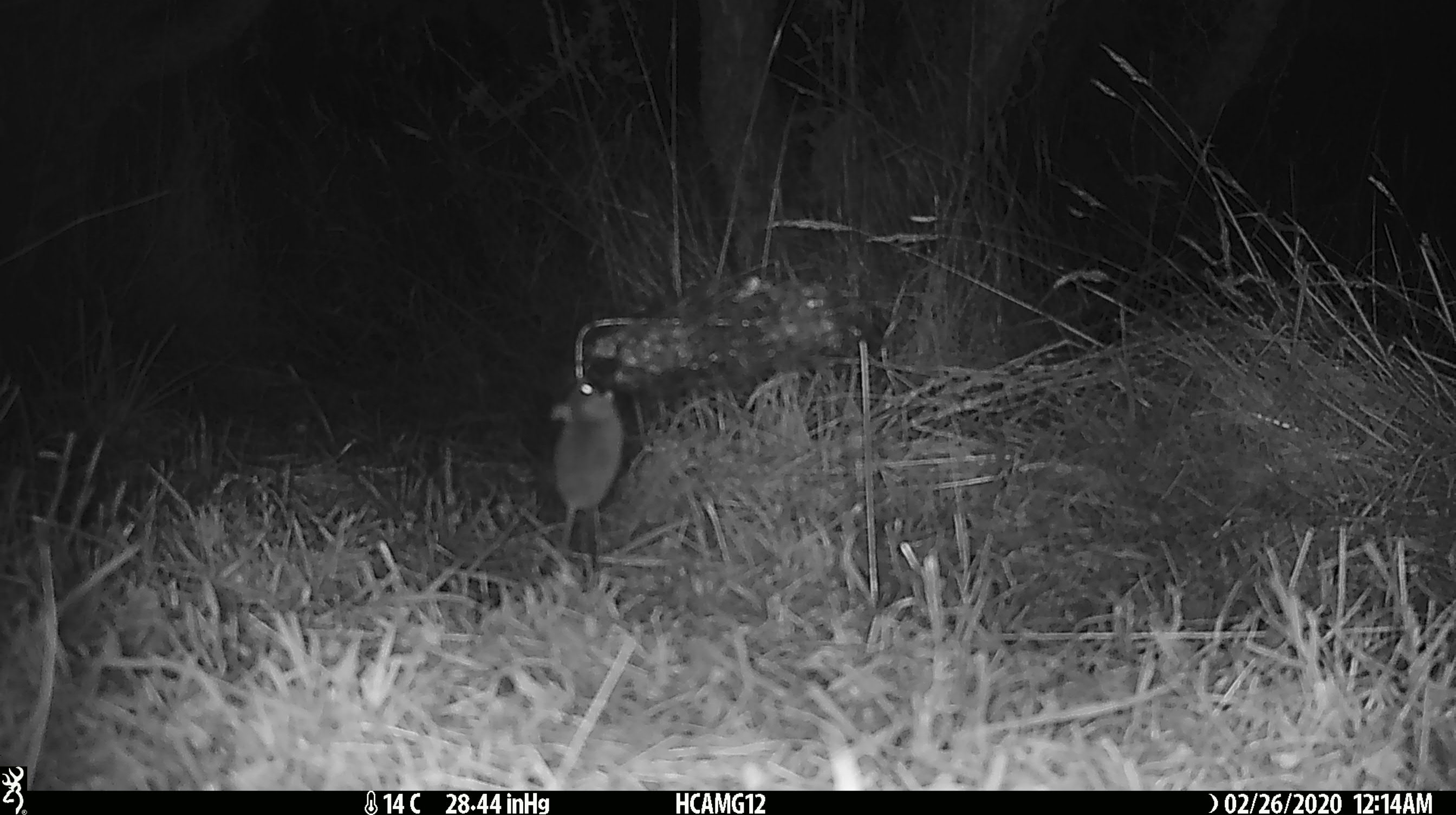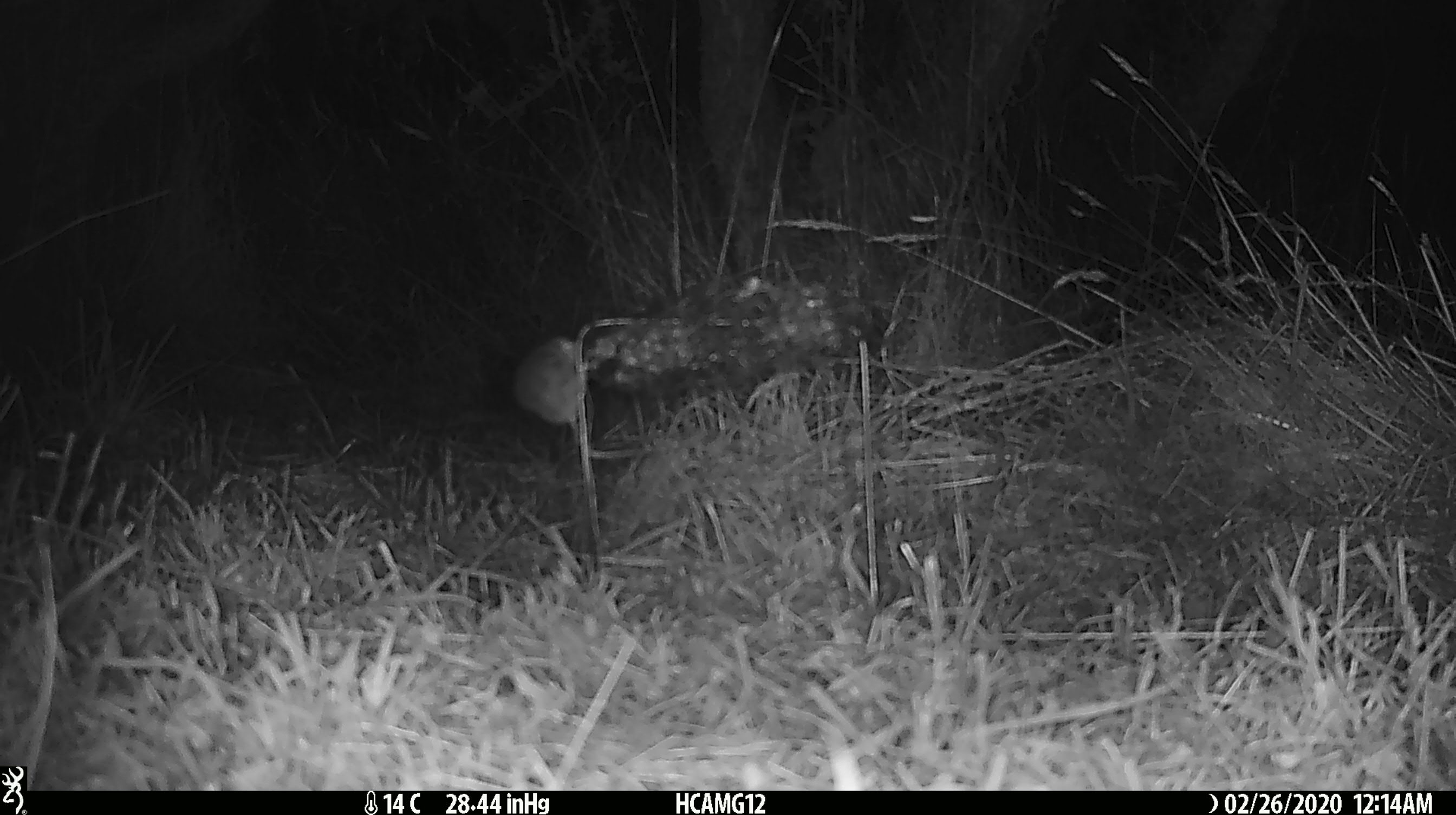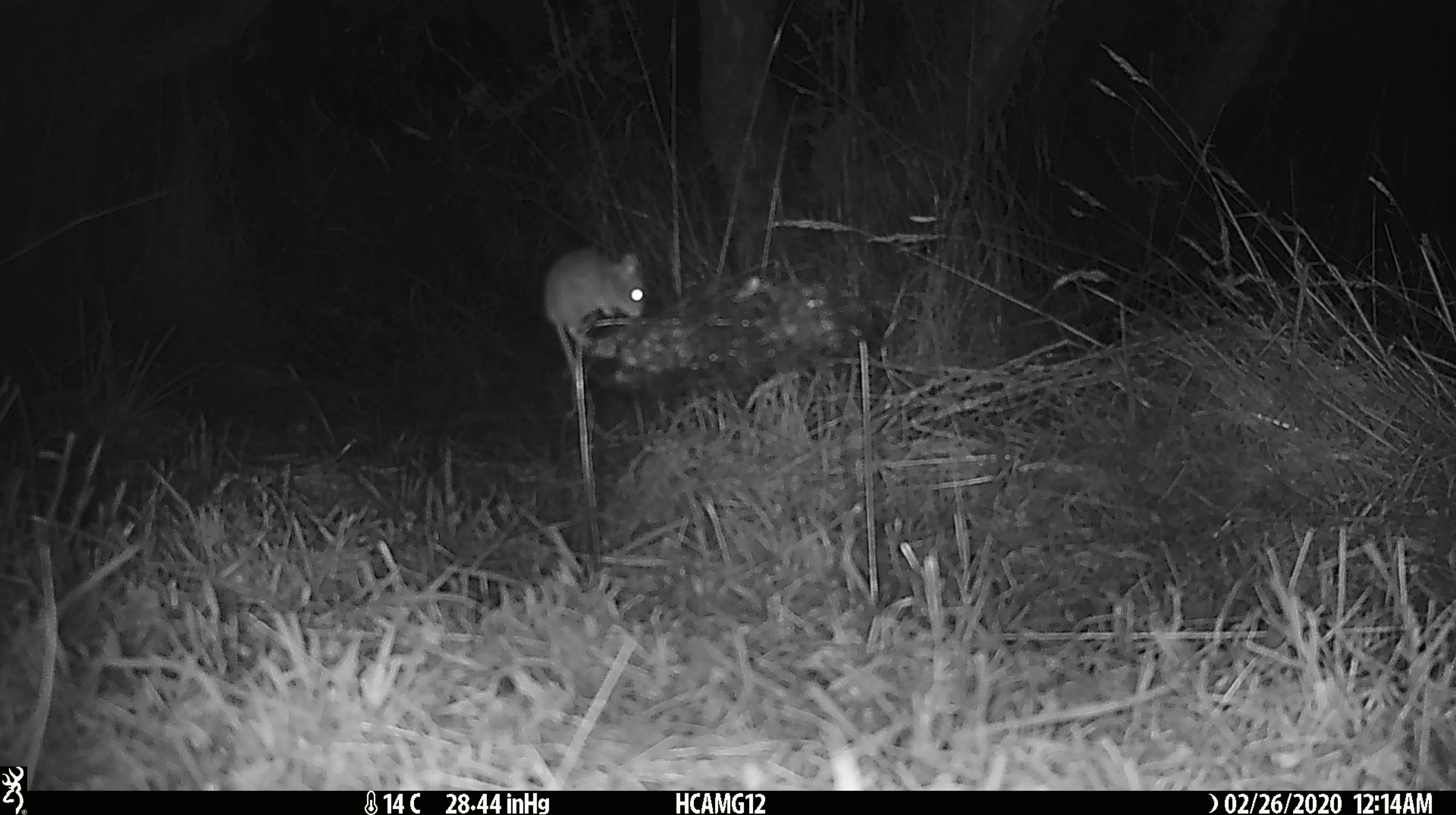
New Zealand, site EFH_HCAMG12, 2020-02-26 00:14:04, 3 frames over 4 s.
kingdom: Animalia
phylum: Chordata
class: Mammalia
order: Rodentia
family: Muridae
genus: Mus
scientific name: Mus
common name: mouse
Mouse (Mus).